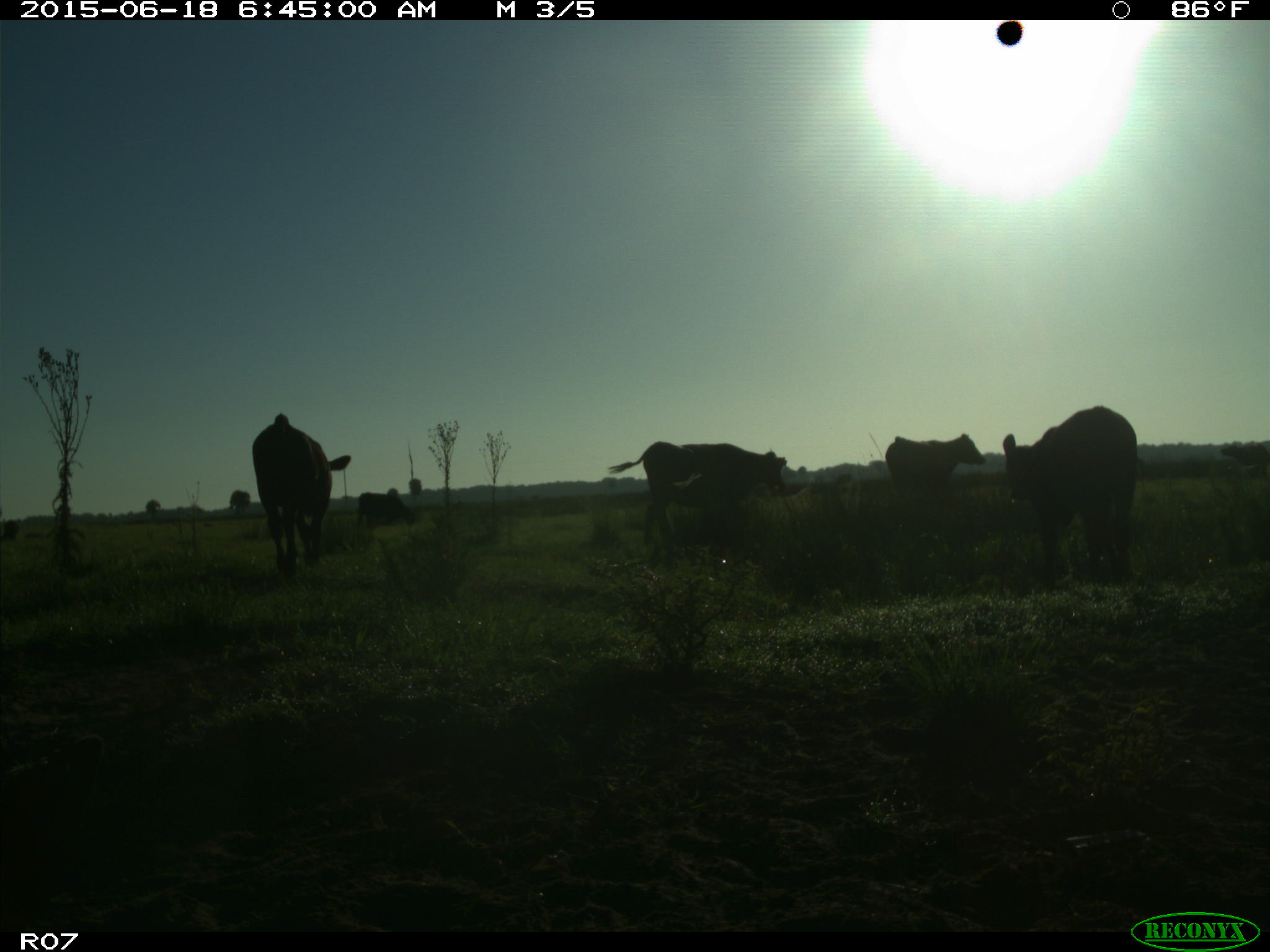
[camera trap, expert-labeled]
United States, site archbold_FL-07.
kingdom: Animalia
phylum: Chordata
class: Mammalia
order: Artiodactyla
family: Bovidae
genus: Bos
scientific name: Bos taurus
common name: domestic cow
Bos taurus (domestic cow).